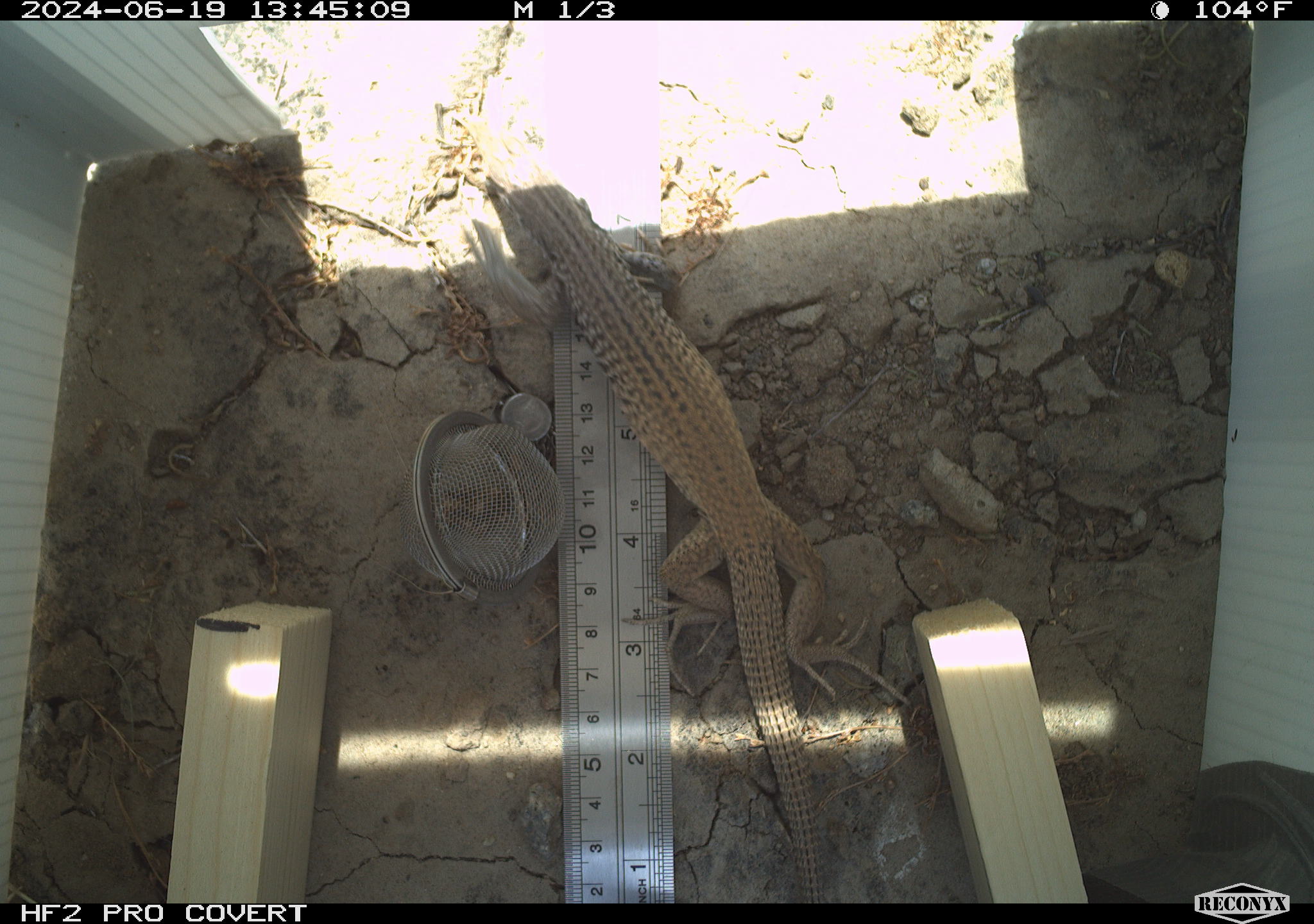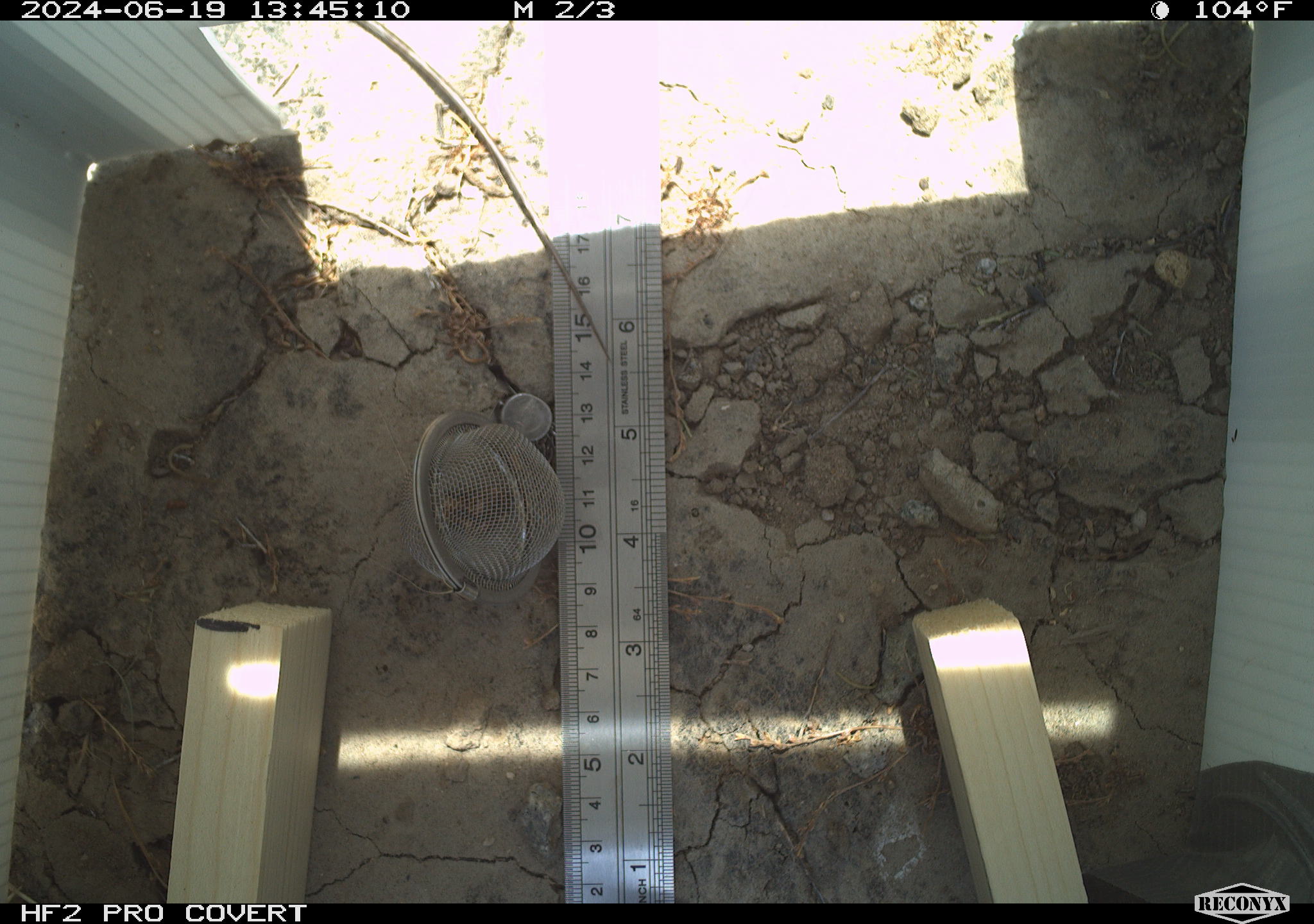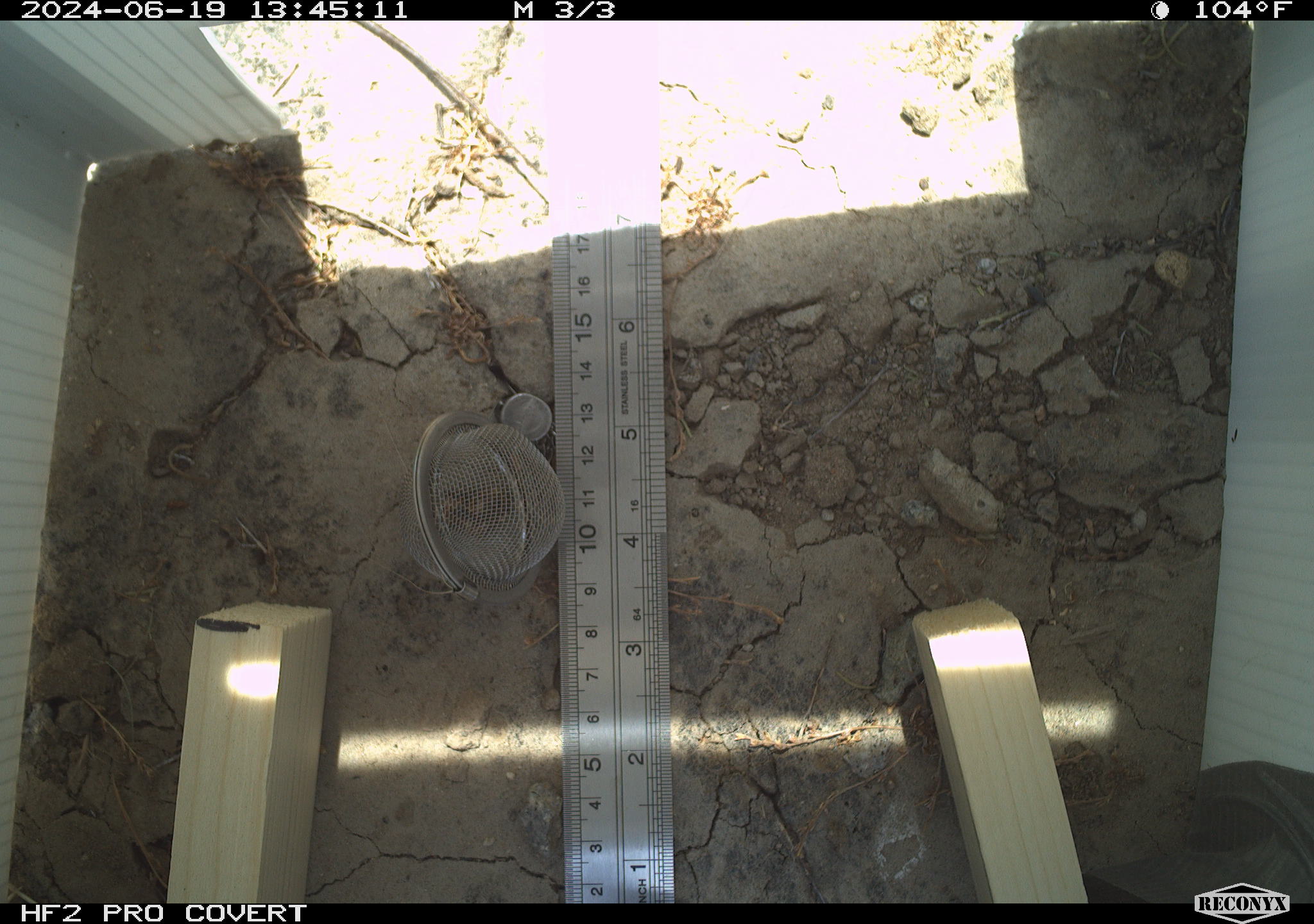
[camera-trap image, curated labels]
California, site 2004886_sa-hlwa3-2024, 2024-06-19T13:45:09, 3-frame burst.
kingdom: Animalia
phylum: Chordata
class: Reptilia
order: Squamata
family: Teiidae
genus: Aspidoscelis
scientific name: Aspidoscelis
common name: whiptail lizards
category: aspidoscelis species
Aspidoscelis species (whiptail lizards) (Aspidoscelis).